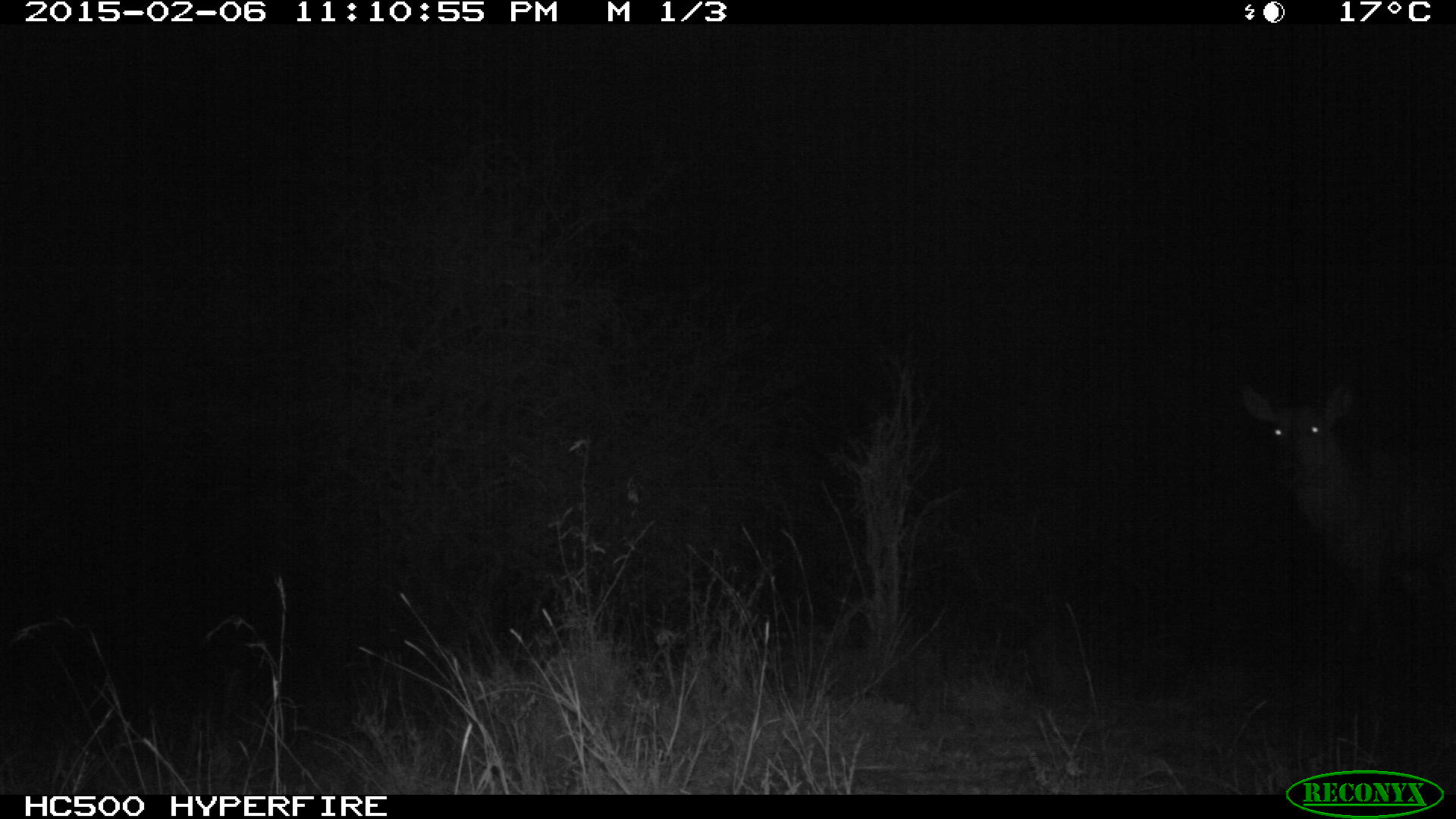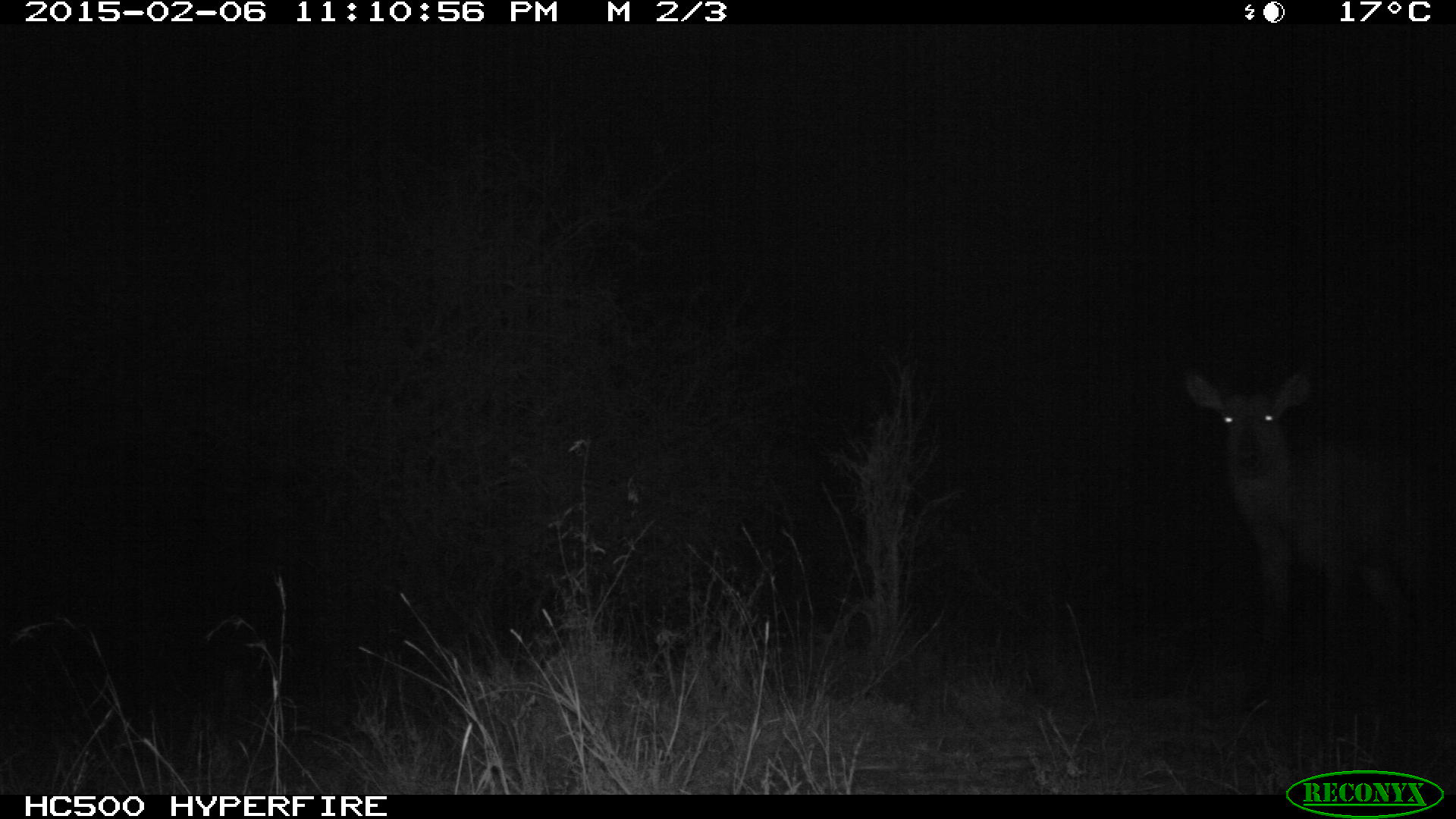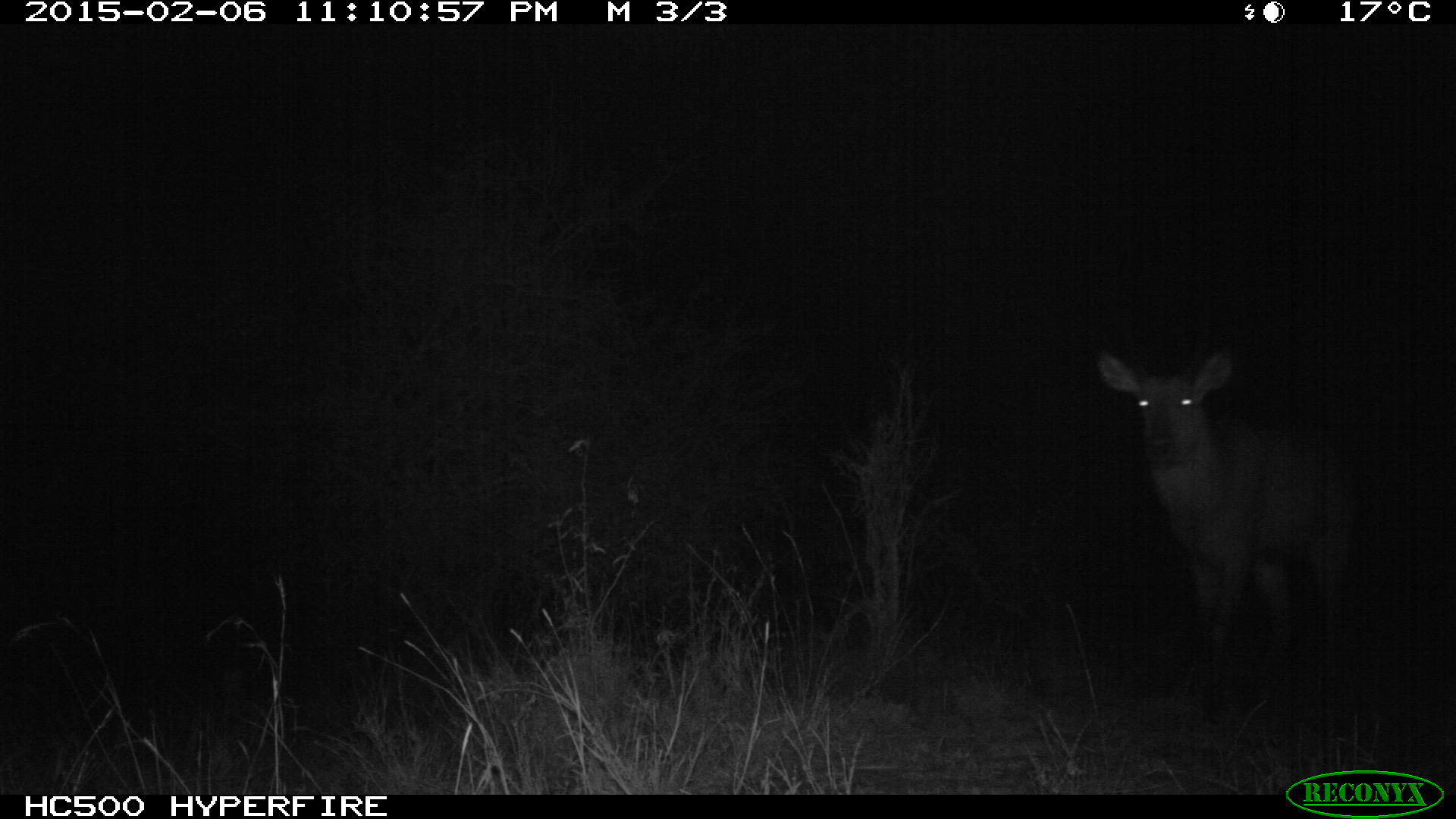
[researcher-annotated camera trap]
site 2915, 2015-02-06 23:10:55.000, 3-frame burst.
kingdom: Animalia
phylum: Chordata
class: Mammalia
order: Artiodactyla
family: Bovidae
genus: Kobus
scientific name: Kobus ellipsiprymnus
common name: waterbuck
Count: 1.